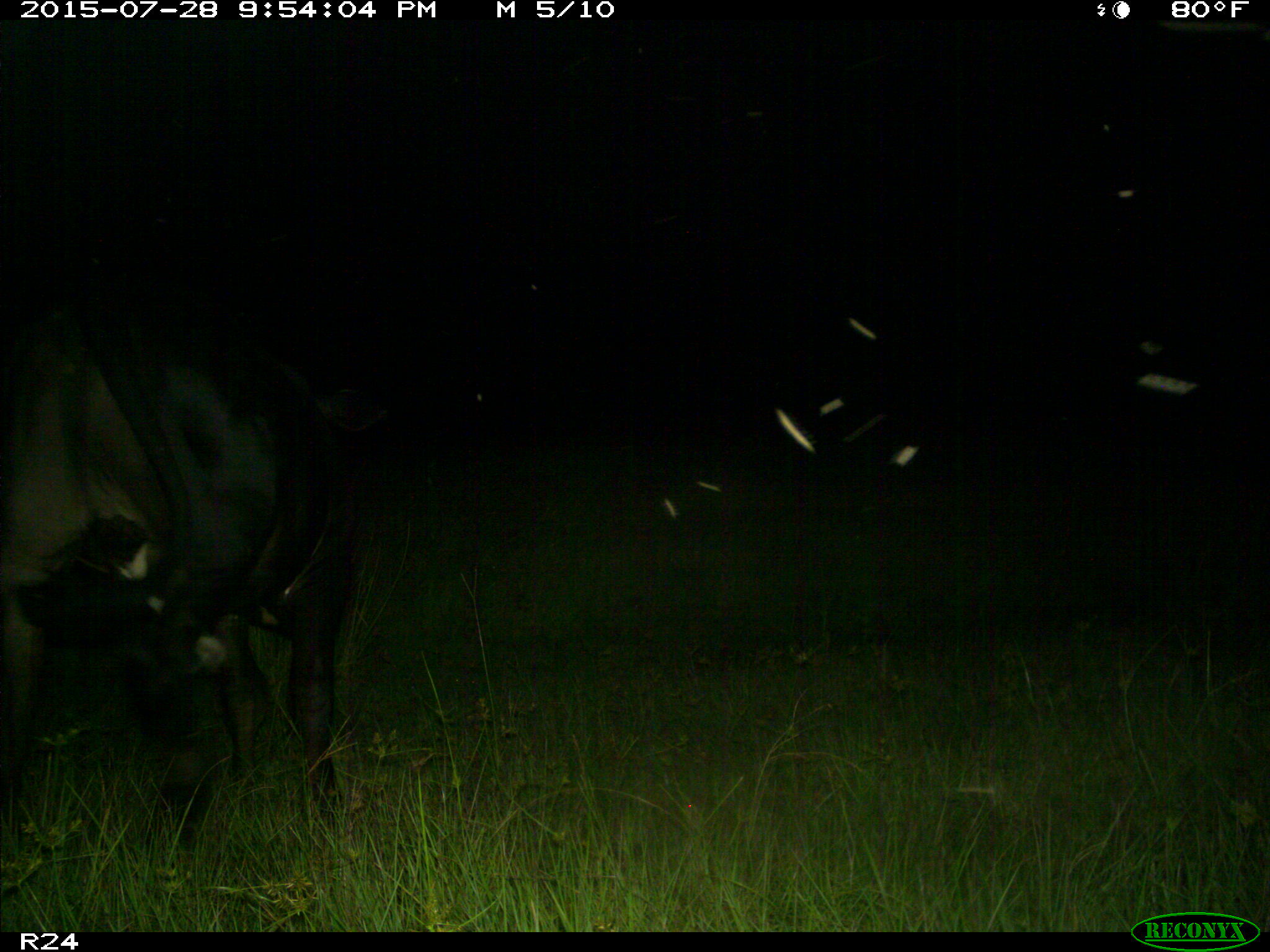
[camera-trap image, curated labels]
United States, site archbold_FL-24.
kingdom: Animalia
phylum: Chordata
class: Mammalia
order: Artiodactyla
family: Bovidae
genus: Bos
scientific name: Bos taurus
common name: domestic cow